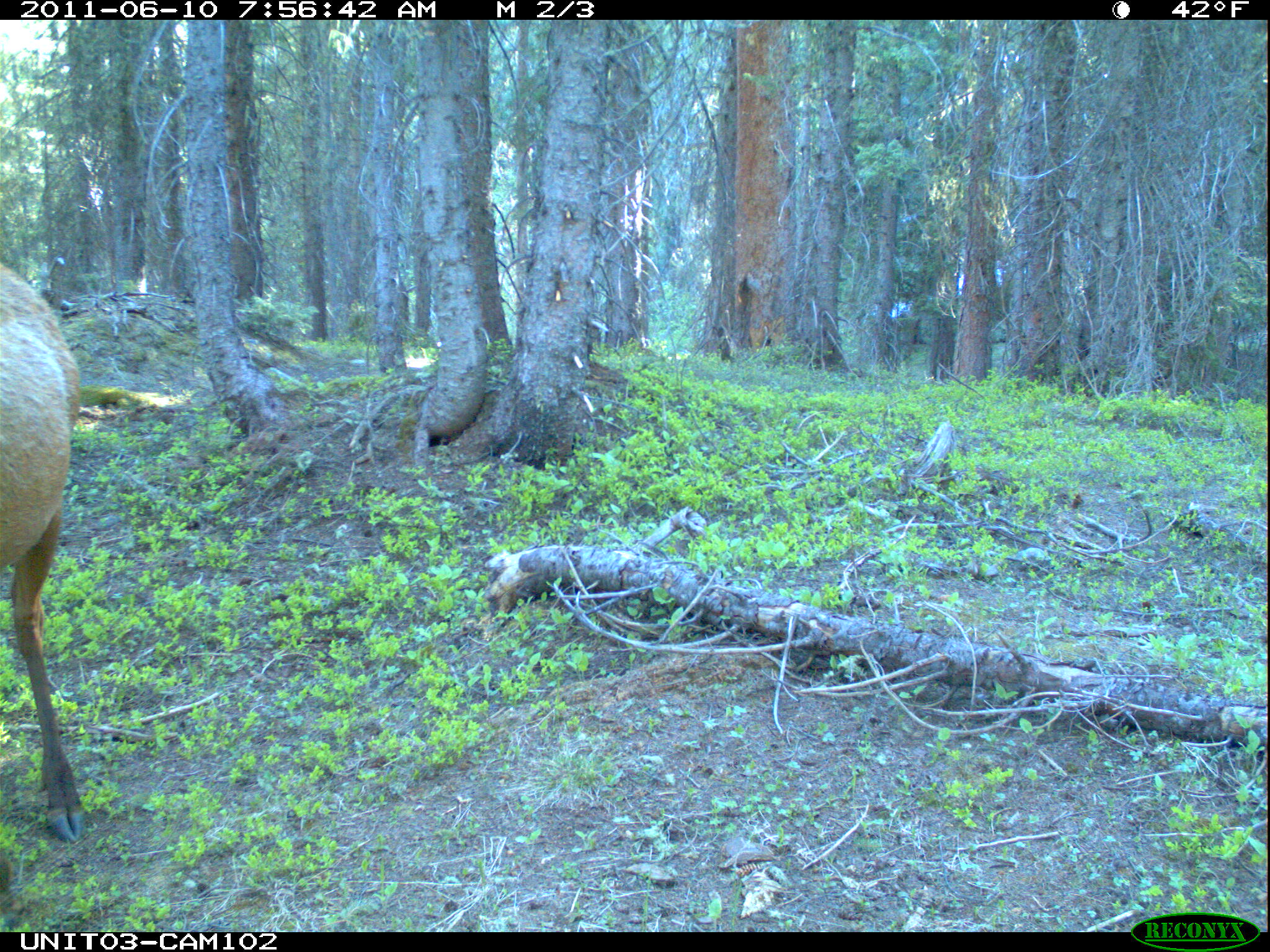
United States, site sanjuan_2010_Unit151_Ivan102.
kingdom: Animalia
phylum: Chordata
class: Mammalia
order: Artiodactyla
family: Cervidae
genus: Cervus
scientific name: Cervus elaphus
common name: red deer